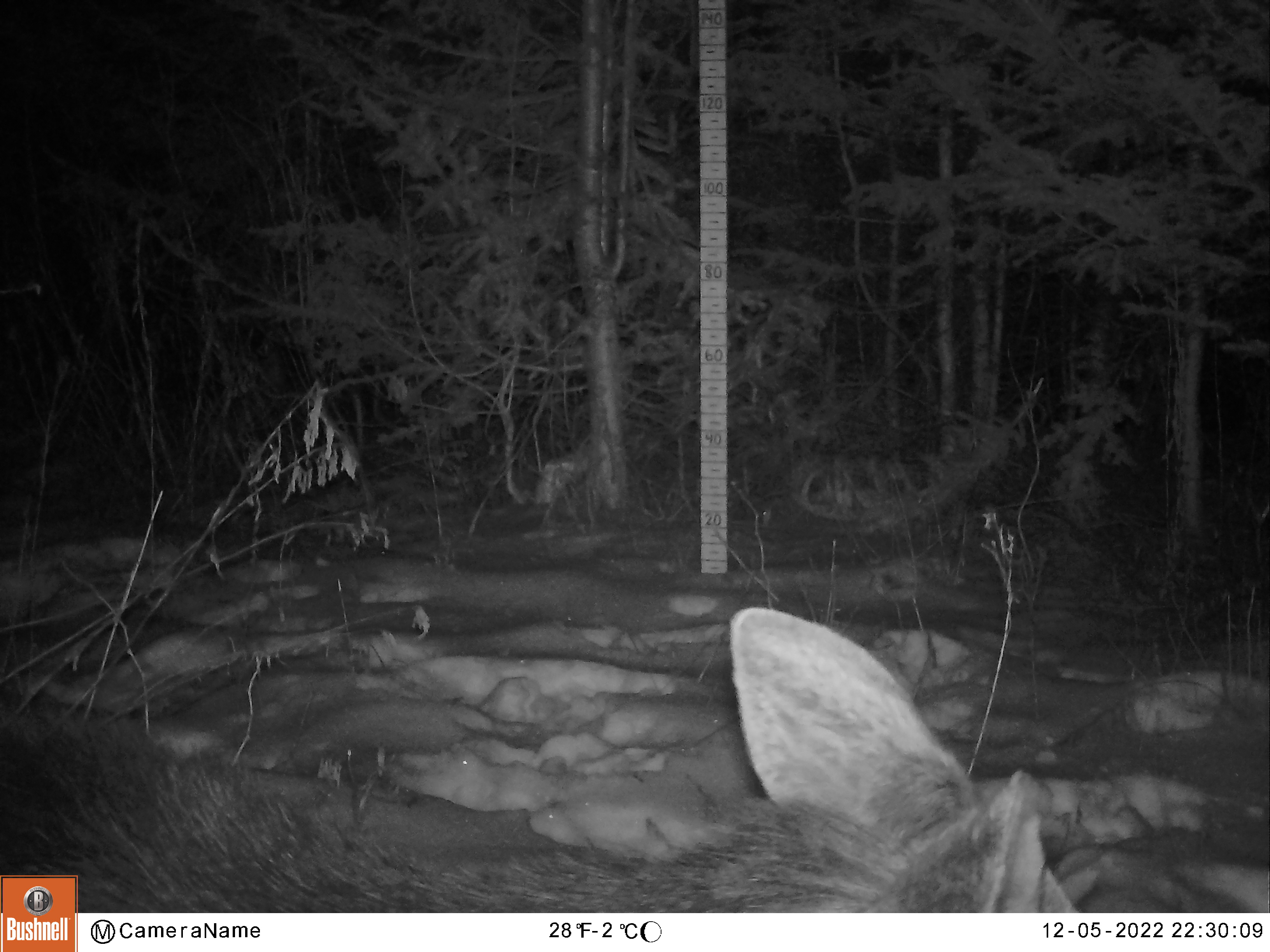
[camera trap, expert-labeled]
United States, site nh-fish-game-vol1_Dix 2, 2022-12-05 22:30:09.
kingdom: Animalia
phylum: Chordata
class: Mammalia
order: Artiodactyla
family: Cervidae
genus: Alces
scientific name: Alces alces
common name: moose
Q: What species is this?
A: Moose (Alces alces).